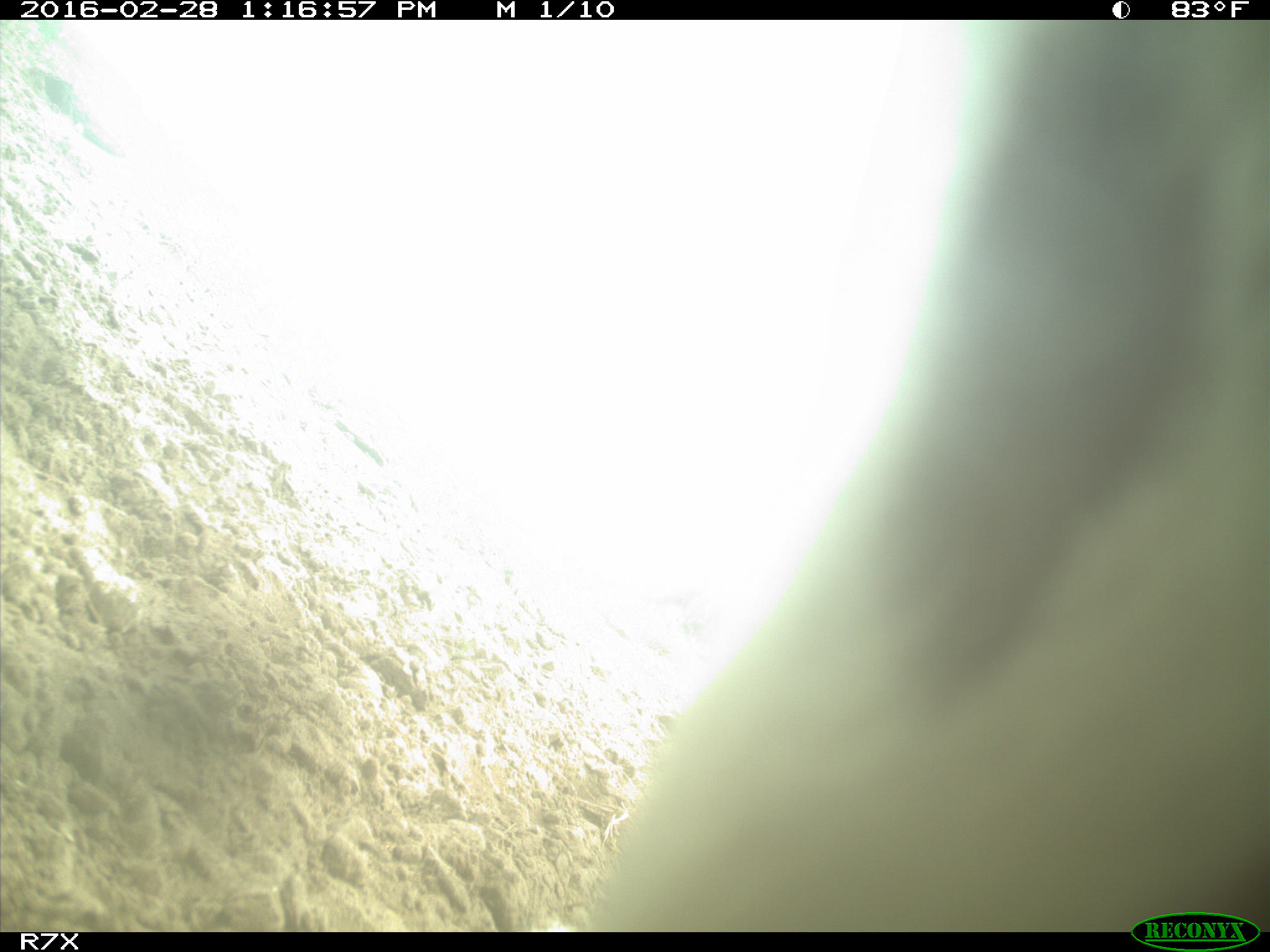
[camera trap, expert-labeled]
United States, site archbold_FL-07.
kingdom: Animalia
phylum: Chordata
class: Mammalia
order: Artiodactyla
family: Bovidae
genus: Bos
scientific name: Bos taurus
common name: domestic cow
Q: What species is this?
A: Bos taurus (domestic cow).